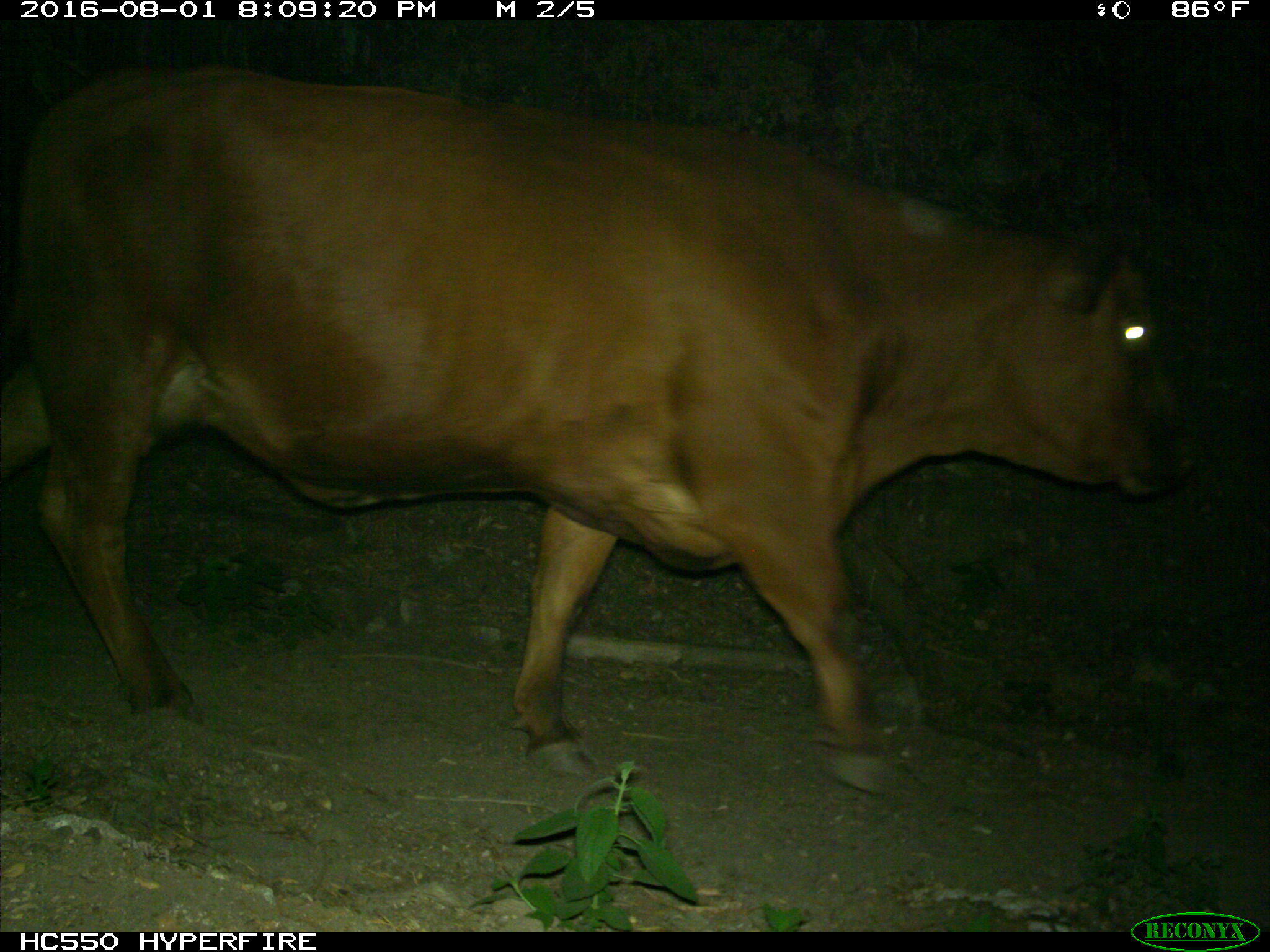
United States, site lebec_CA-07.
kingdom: Animalia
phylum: Chordata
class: Mammalia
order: Artiodactyla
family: Bovidae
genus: Bos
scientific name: Bos taurus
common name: domestic cow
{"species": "Bos taurus (domestic cow)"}